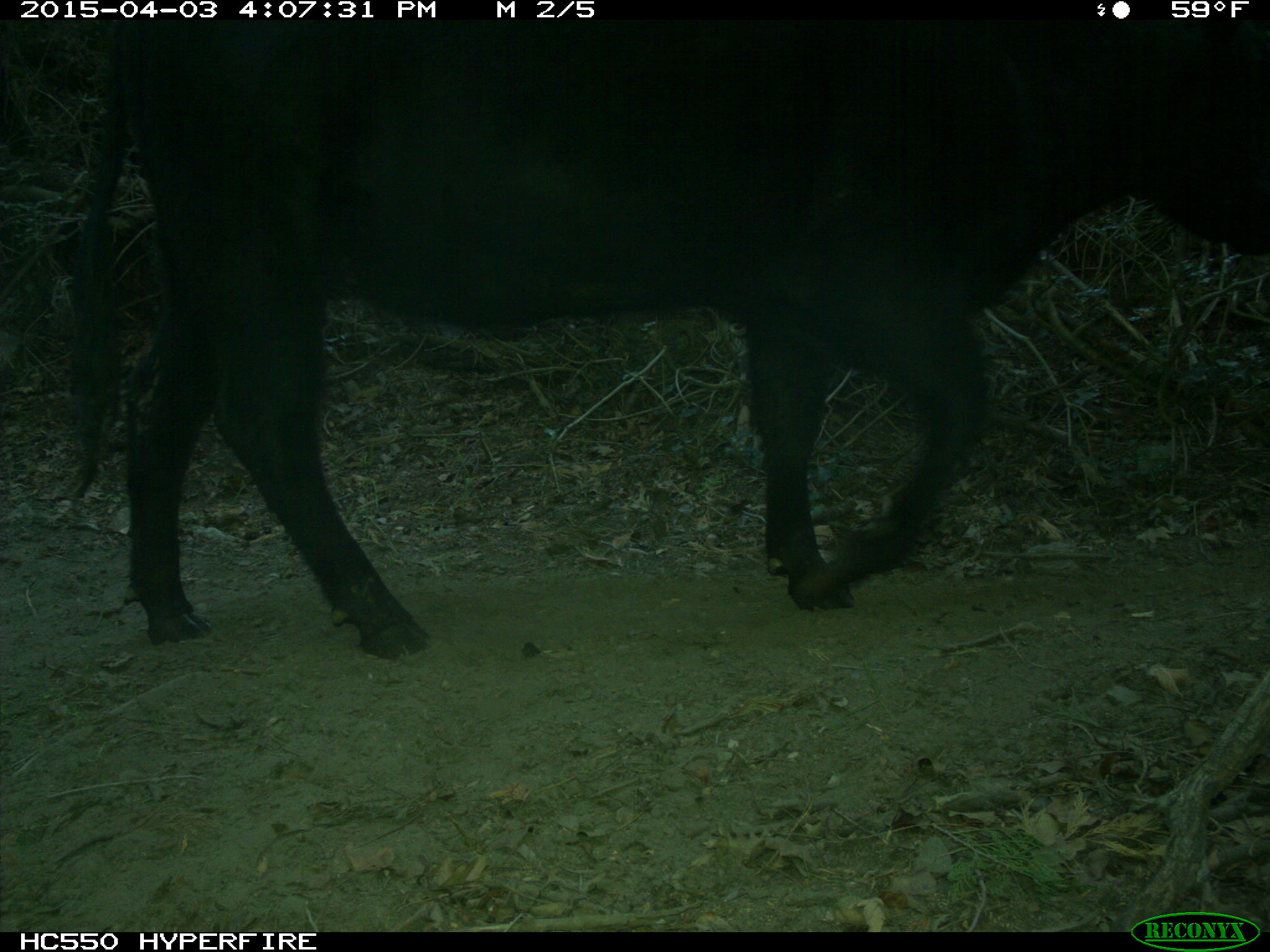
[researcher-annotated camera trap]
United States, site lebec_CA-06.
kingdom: Animalia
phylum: Chordata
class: Mammalia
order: Artiodactyla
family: Bovidae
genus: Bos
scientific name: Bos taurus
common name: domestic cow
Bos taurus (domestic cow).